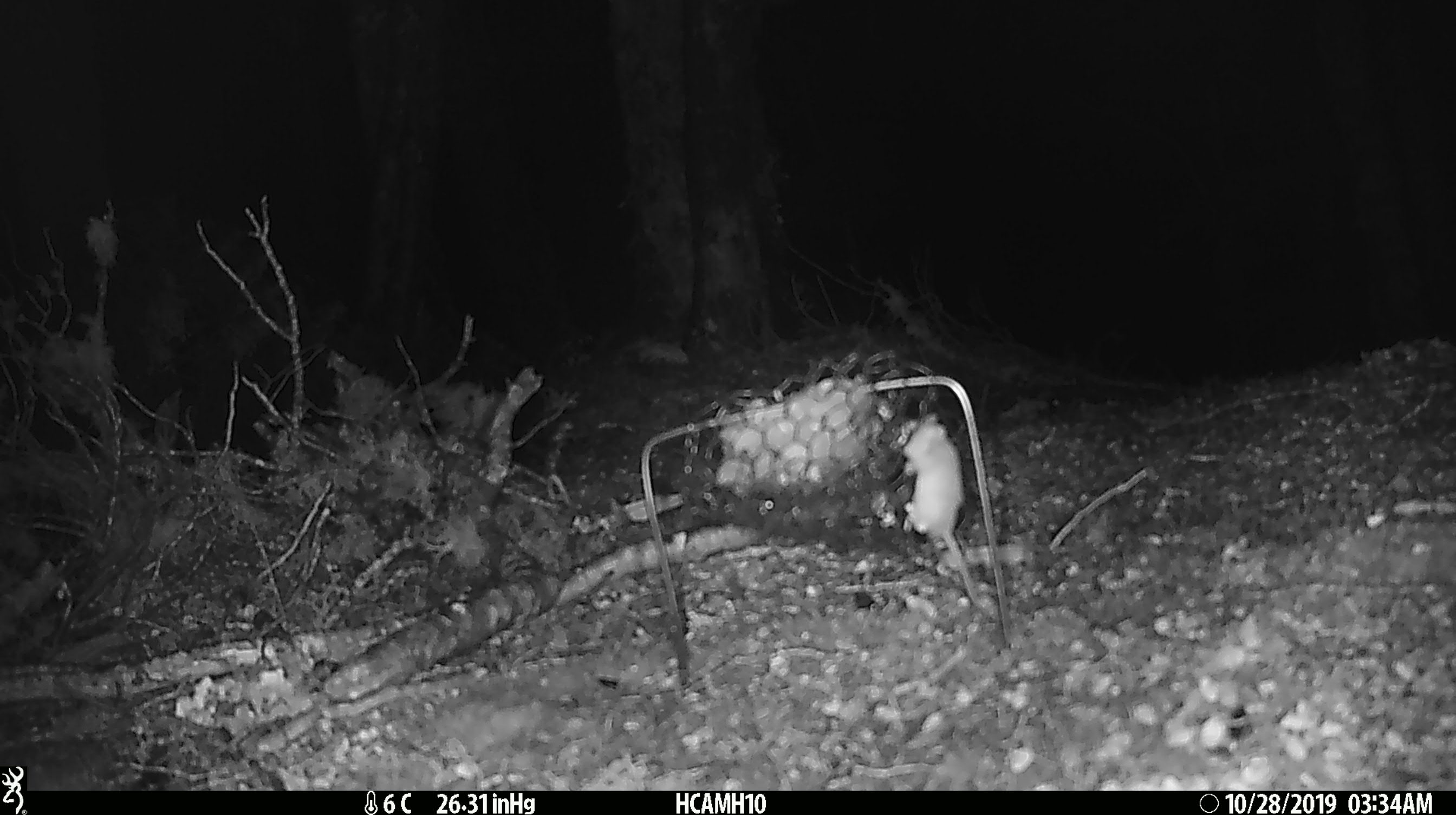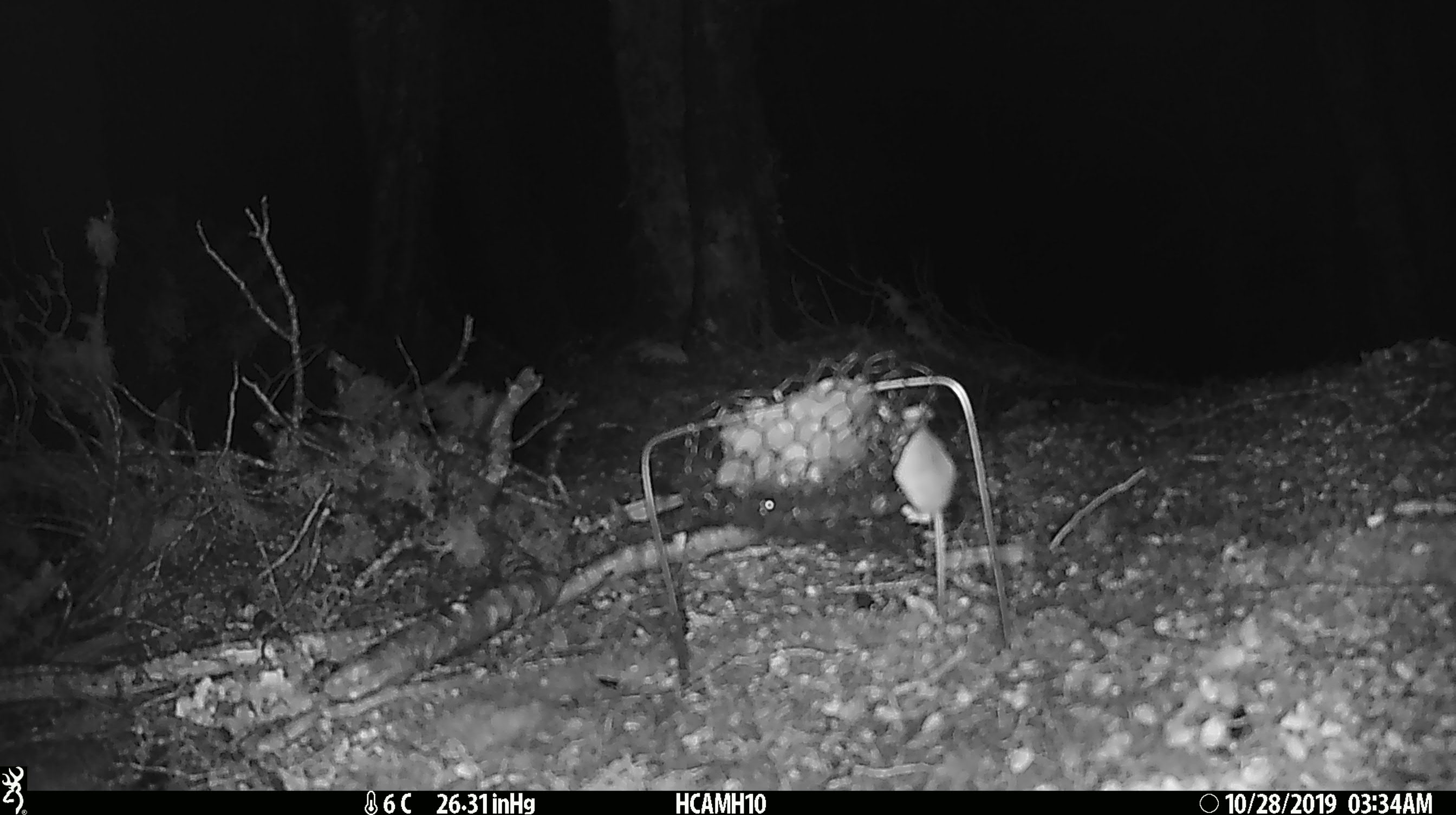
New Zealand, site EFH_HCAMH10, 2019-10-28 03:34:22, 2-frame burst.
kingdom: Animalia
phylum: Chordata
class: Mammalia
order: Rodentia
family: Muridae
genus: Mus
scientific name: Mus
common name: mouse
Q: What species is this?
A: Mouse (Mus).